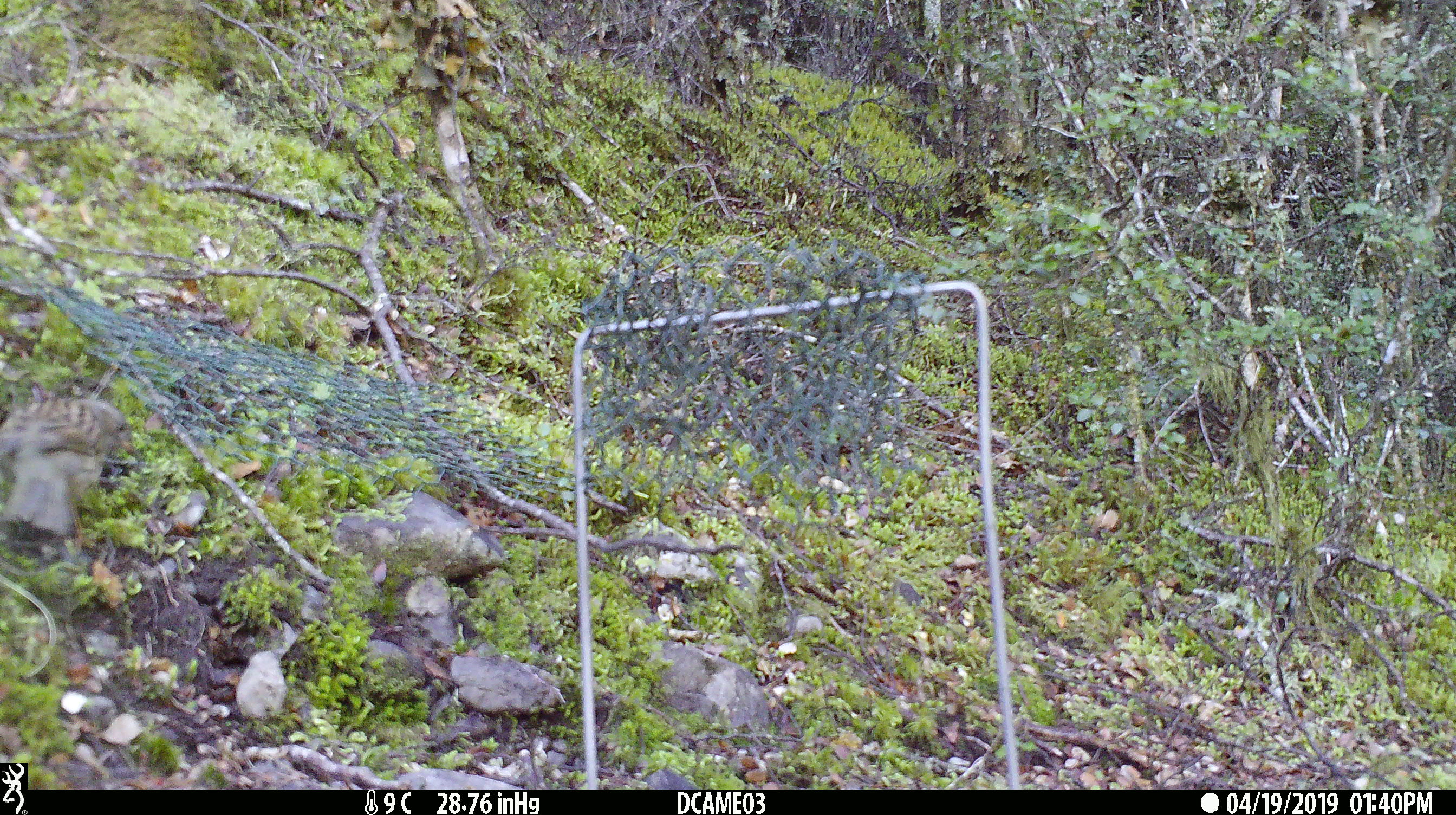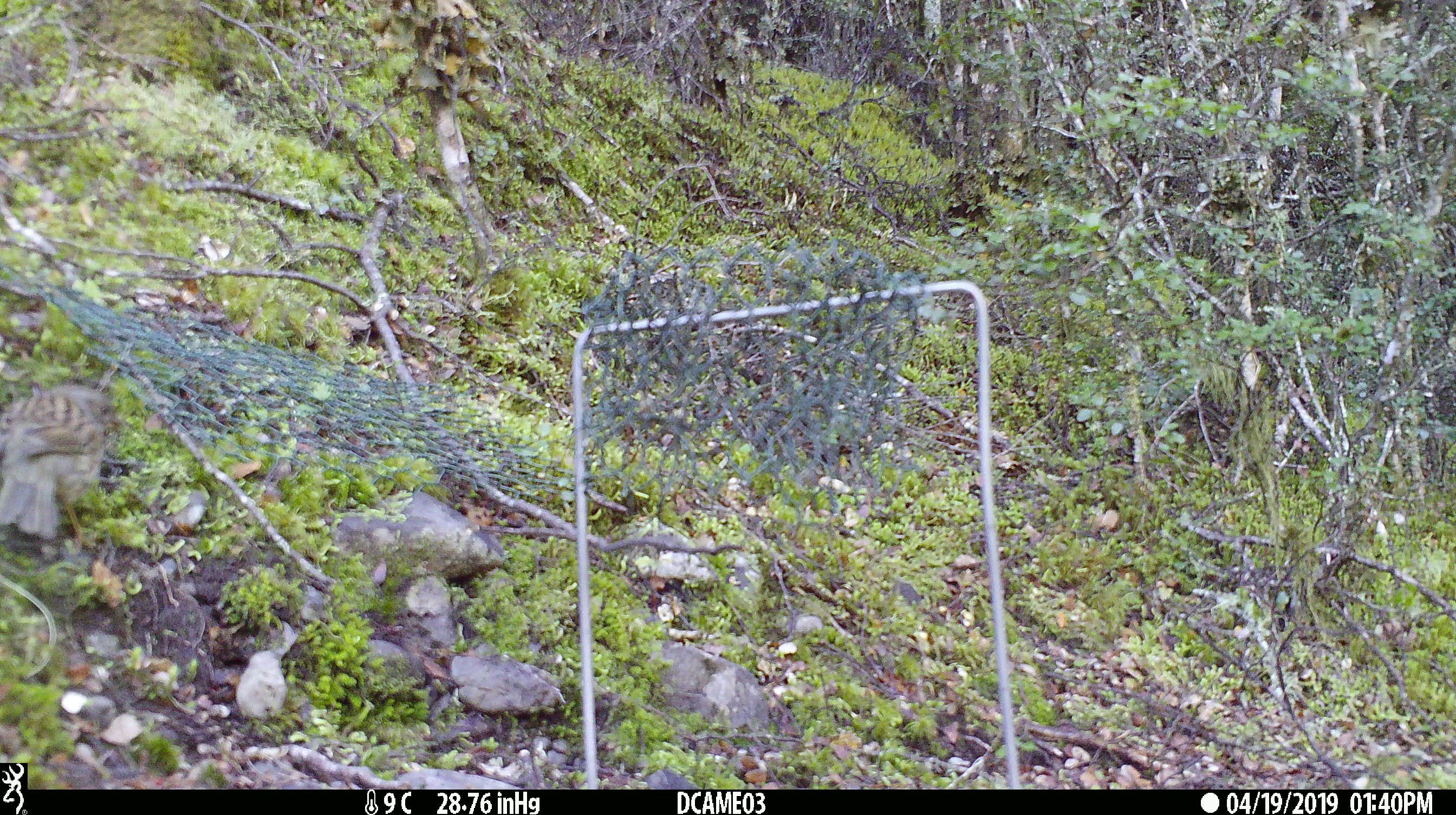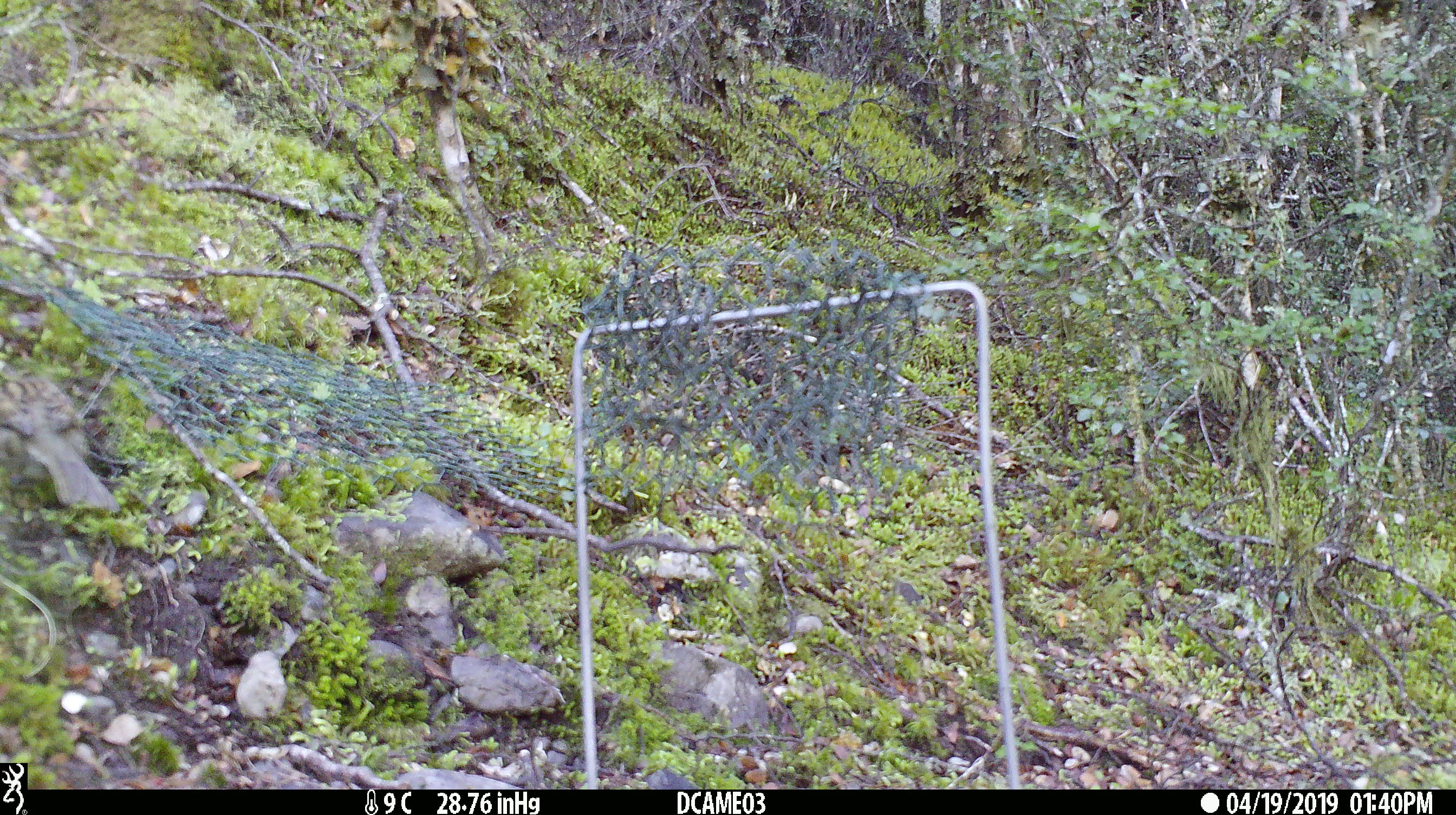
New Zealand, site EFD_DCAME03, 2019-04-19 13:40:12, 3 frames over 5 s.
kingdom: Animalia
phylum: Chordata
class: Aves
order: Passeriformes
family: Prunellidae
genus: Prunella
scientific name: Prunella modularis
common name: dunnock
Dunnock (Prunella modularis).